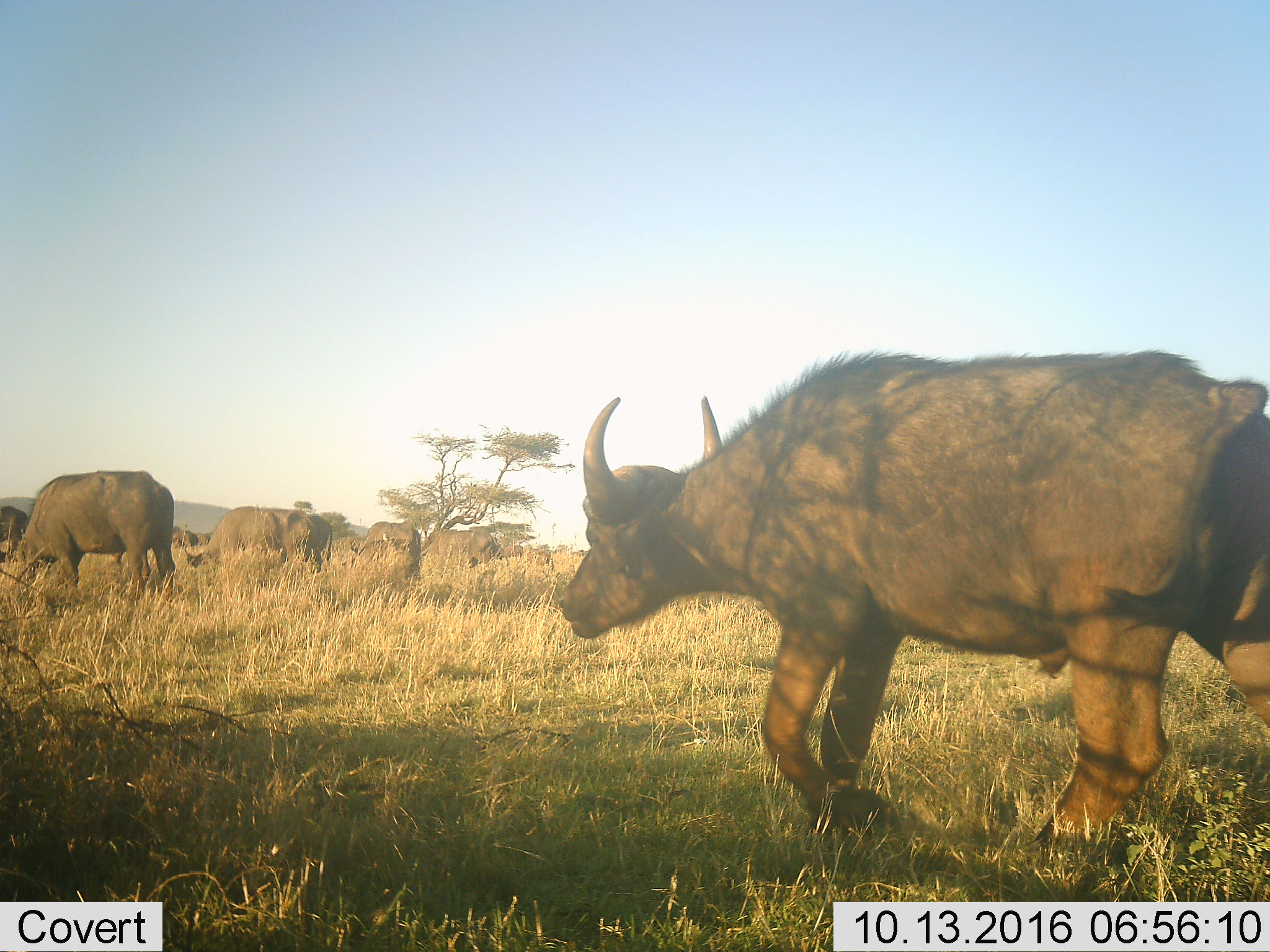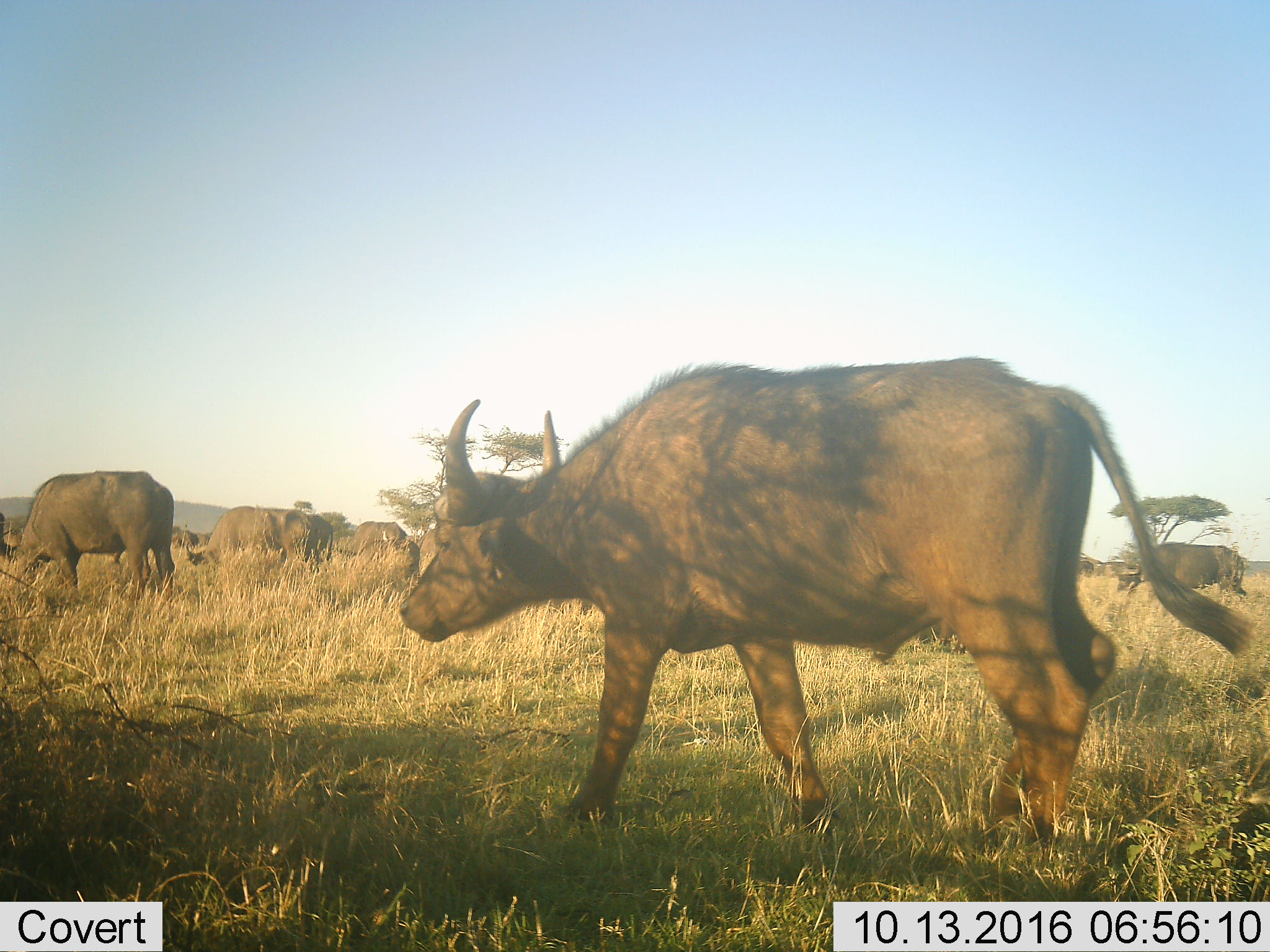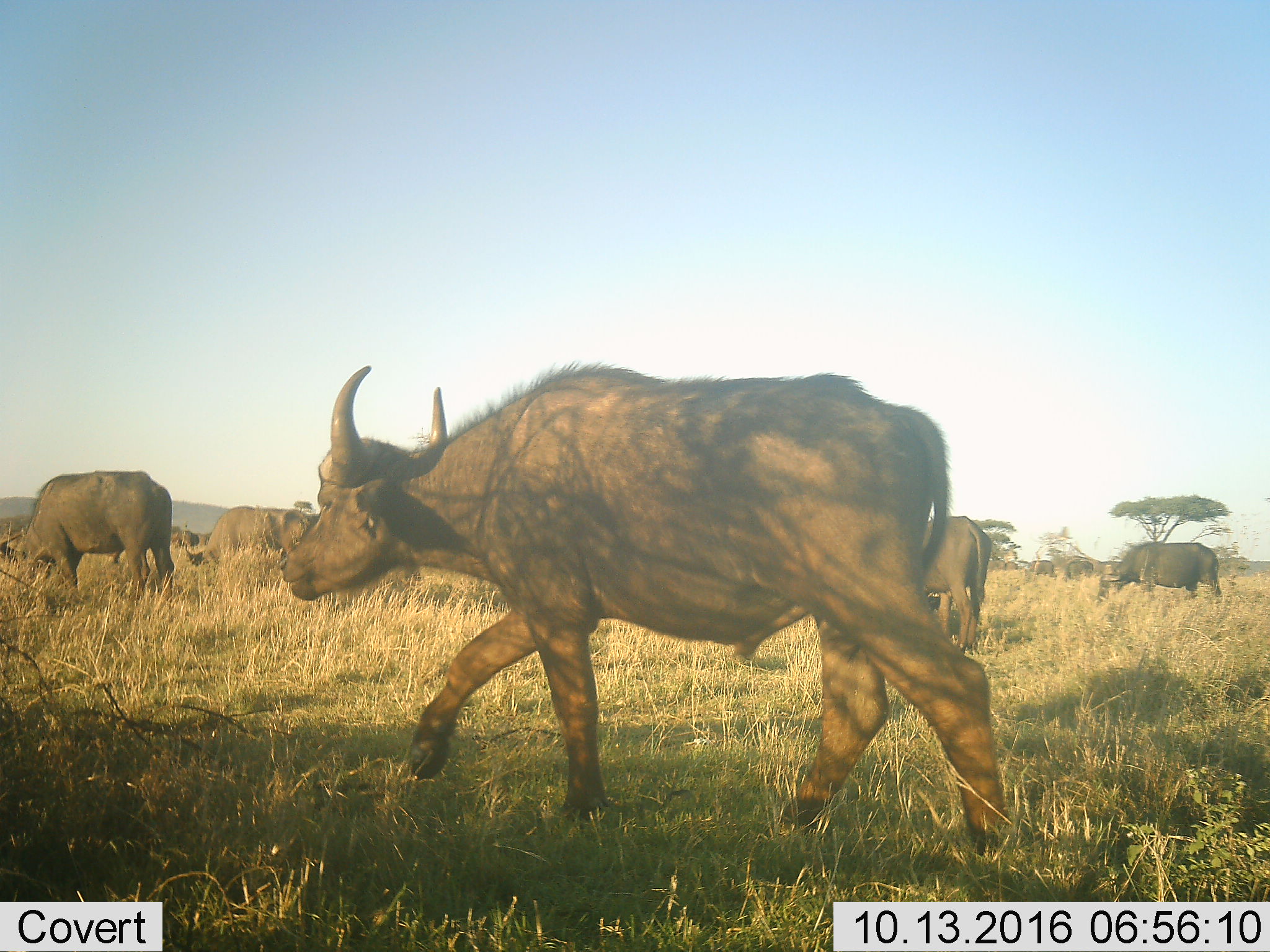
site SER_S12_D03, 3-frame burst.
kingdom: Animalia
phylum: Chordata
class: Mammalia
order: Artiodactyla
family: Bovidae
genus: Syncerus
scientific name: Syncerus caffer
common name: african buffalo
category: buffalo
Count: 11-50.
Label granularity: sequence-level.